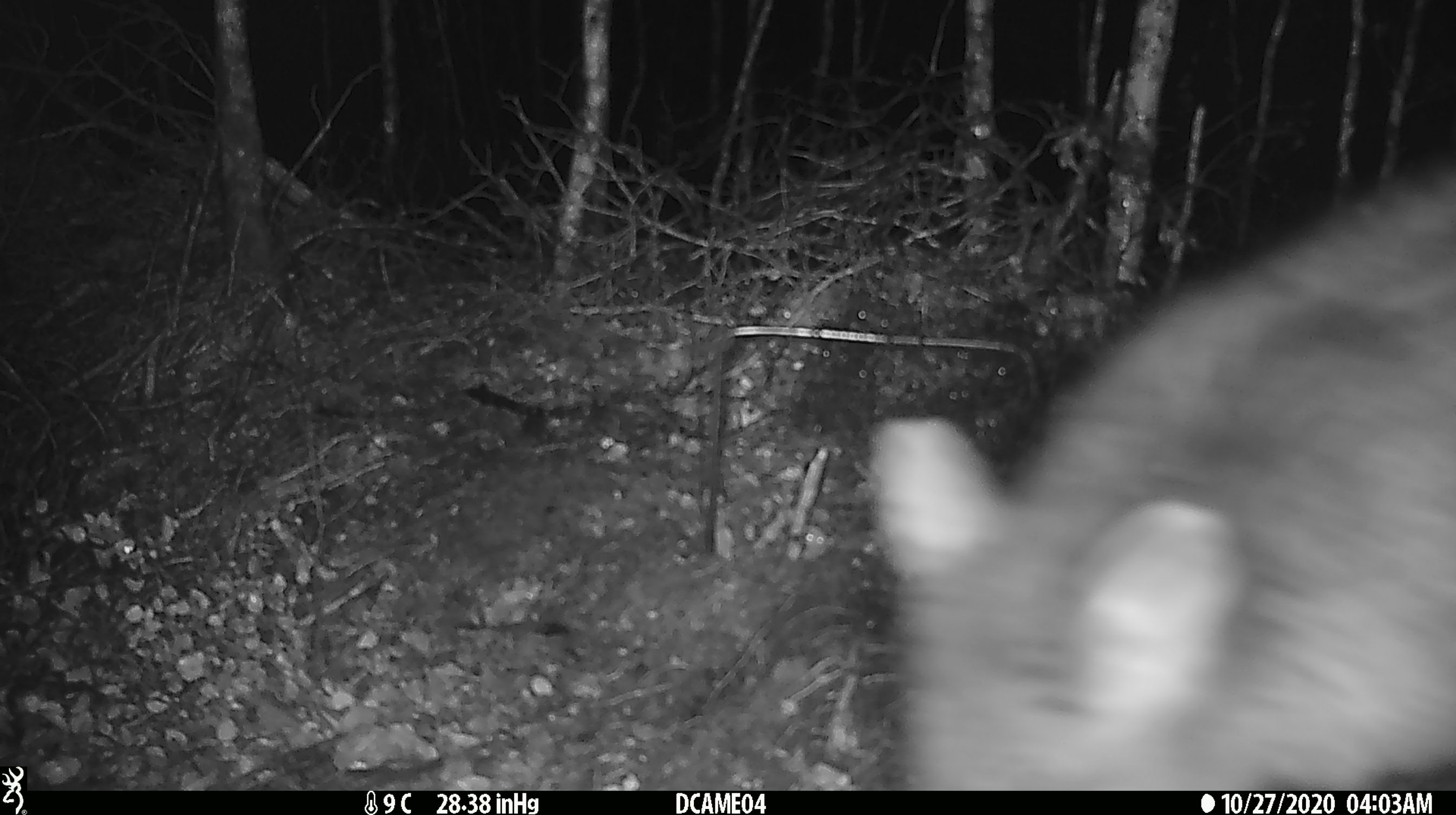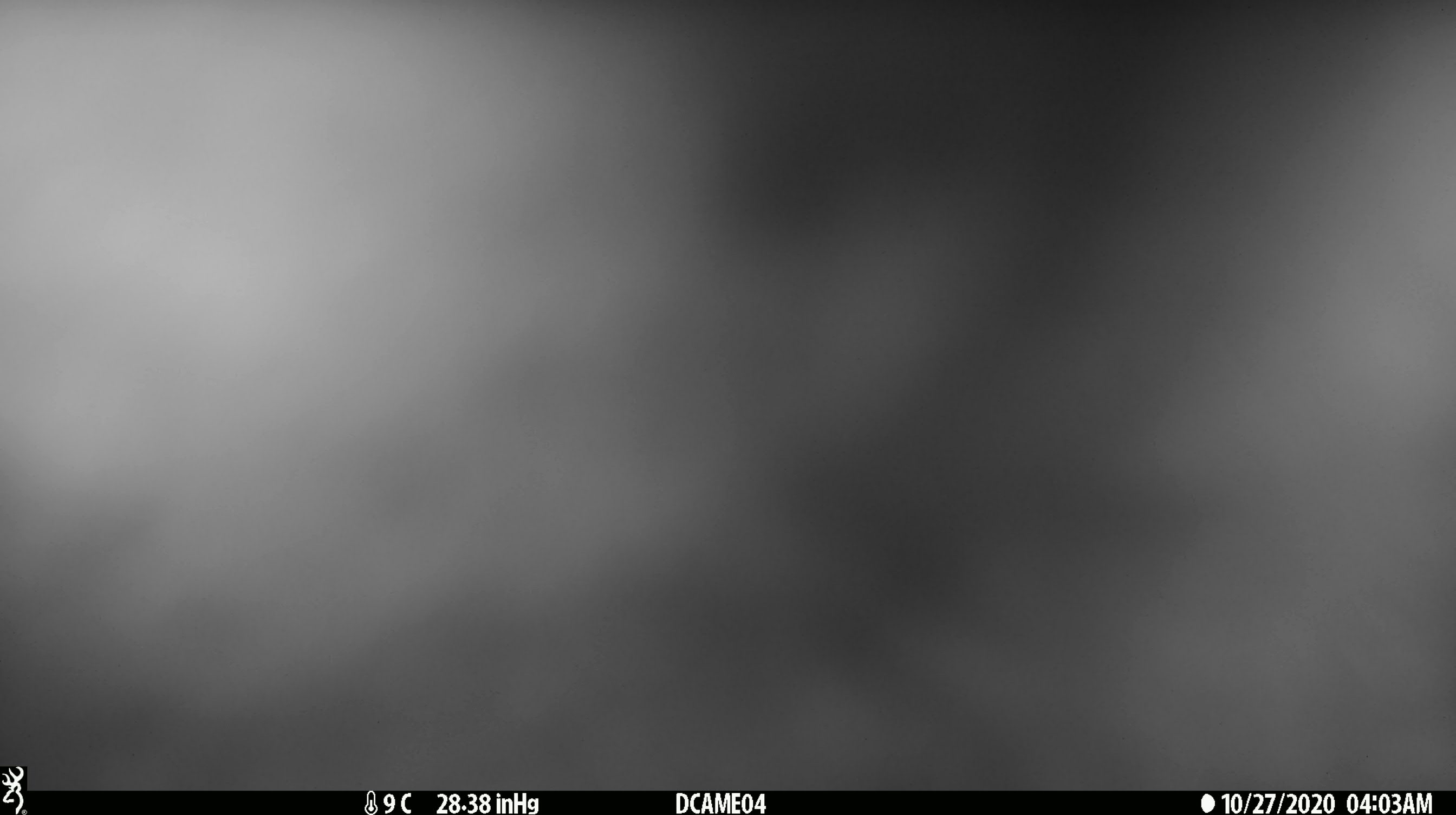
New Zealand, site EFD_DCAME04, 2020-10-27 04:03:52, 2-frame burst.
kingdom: Animalia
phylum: Chordata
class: Mammalia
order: Diprotodontia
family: Phalangeridae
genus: Trichosurus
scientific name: Trichosurus vulpecula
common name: common brushtail possum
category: possum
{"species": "possum (common brushtail possum) (Trichosurus vulpecula)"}